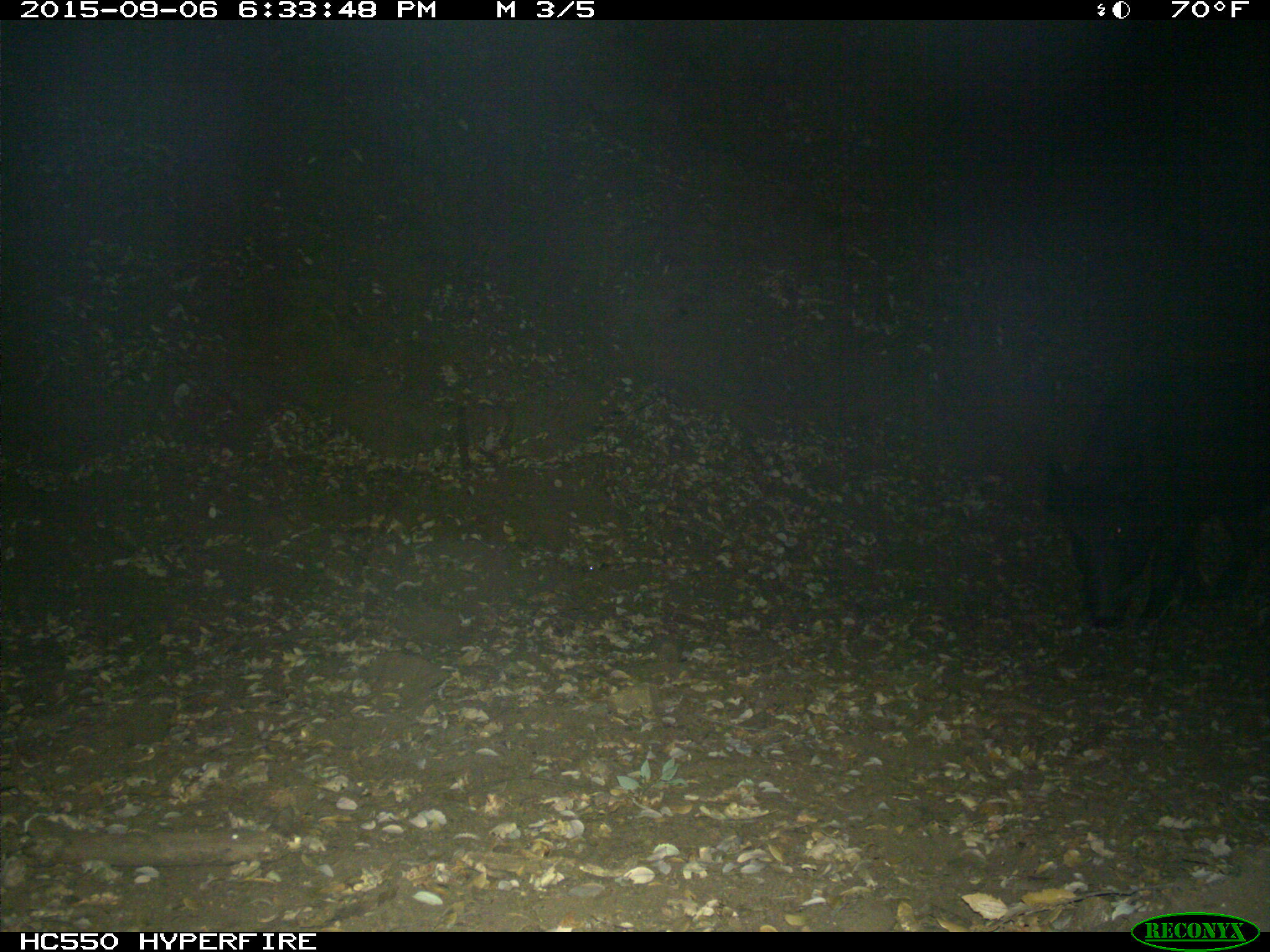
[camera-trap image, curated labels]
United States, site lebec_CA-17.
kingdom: Animalia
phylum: Chordata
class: Mammalia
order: Artiodactyla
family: Suidae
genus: Sus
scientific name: Sus scrofa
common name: wild boar